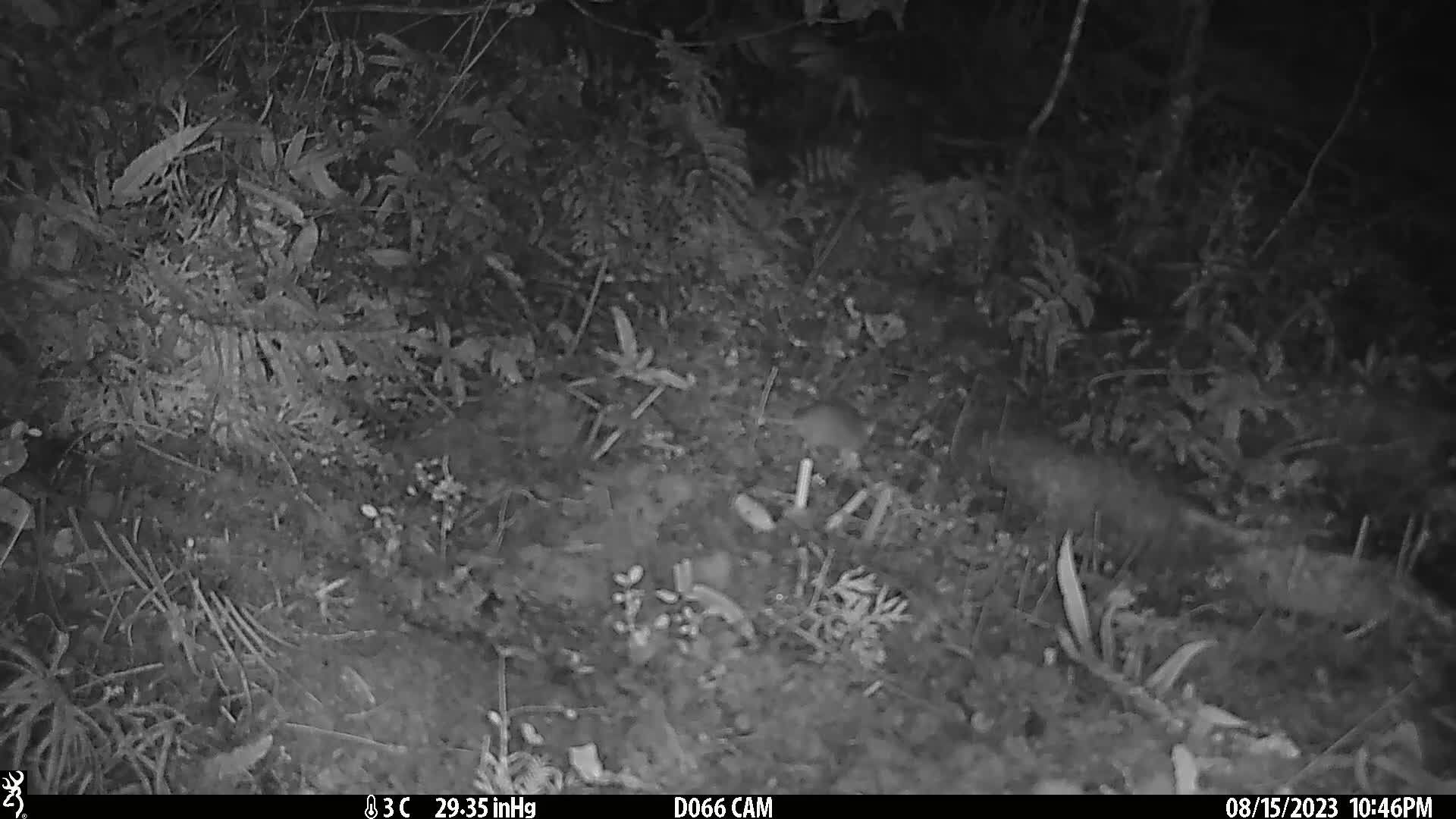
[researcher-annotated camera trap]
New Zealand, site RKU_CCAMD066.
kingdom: Animalia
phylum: Chordata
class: Mammalia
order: Rodentia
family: Muridae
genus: Rattus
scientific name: Rattus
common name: rat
Rat (Rattus).